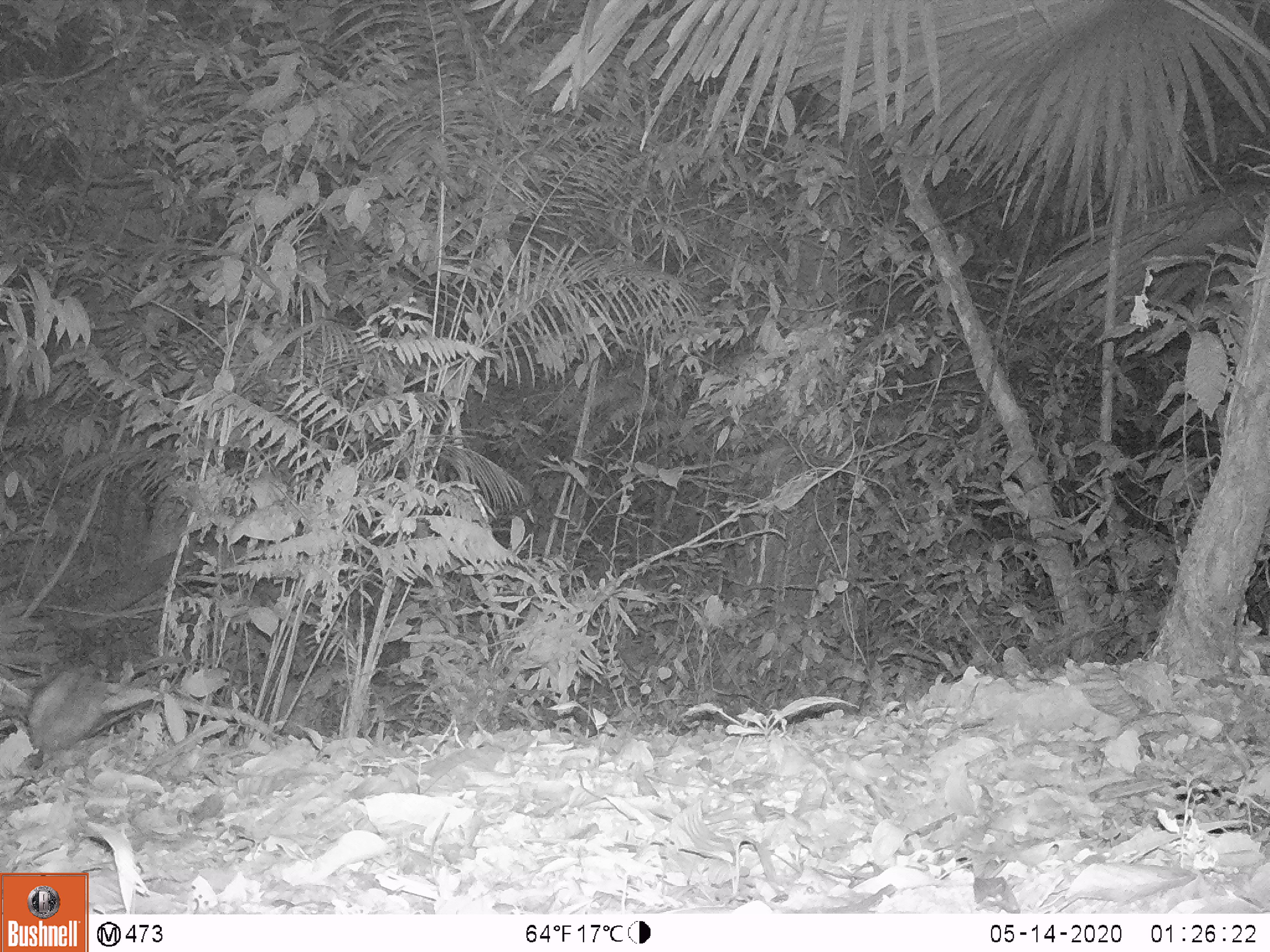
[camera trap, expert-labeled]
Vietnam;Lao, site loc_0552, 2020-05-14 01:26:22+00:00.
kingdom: Animalia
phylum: Chordata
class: Mammalia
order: Lagomorpha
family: Leporidae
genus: Nesolagus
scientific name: Nesolagus timminsi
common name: annamite striped rabbit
Annamite striped rabbit (Nesolagus timminsi). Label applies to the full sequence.